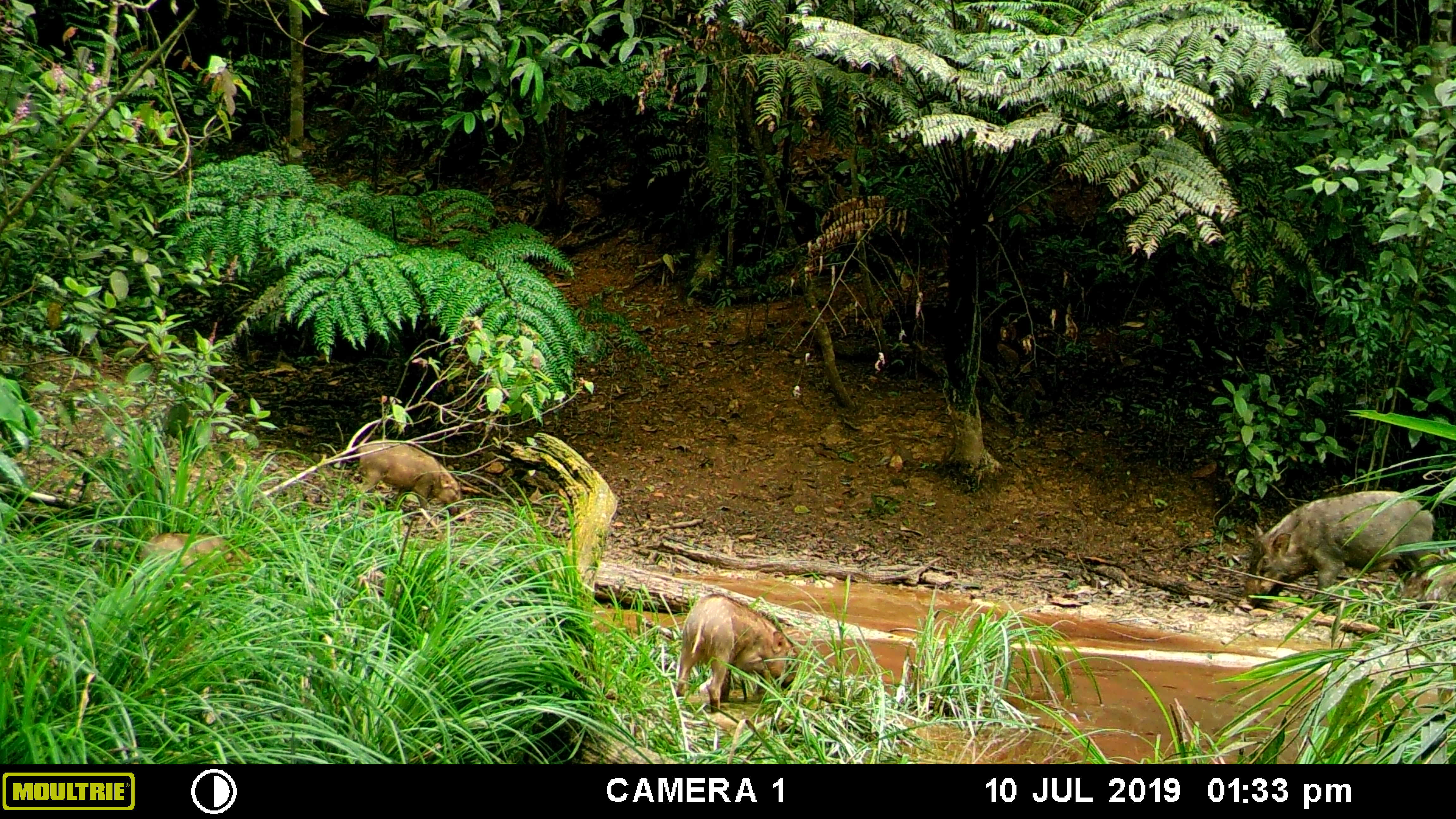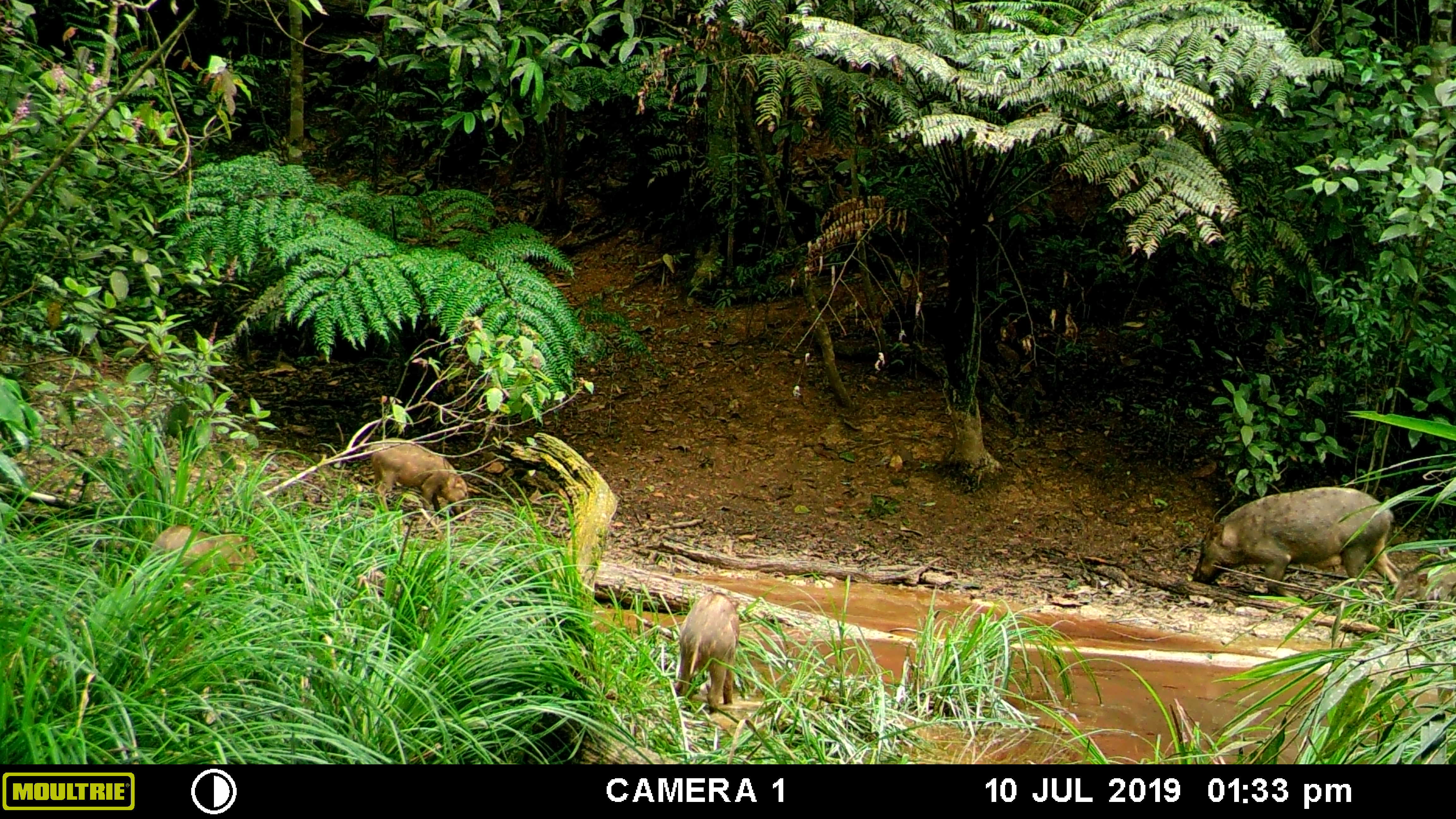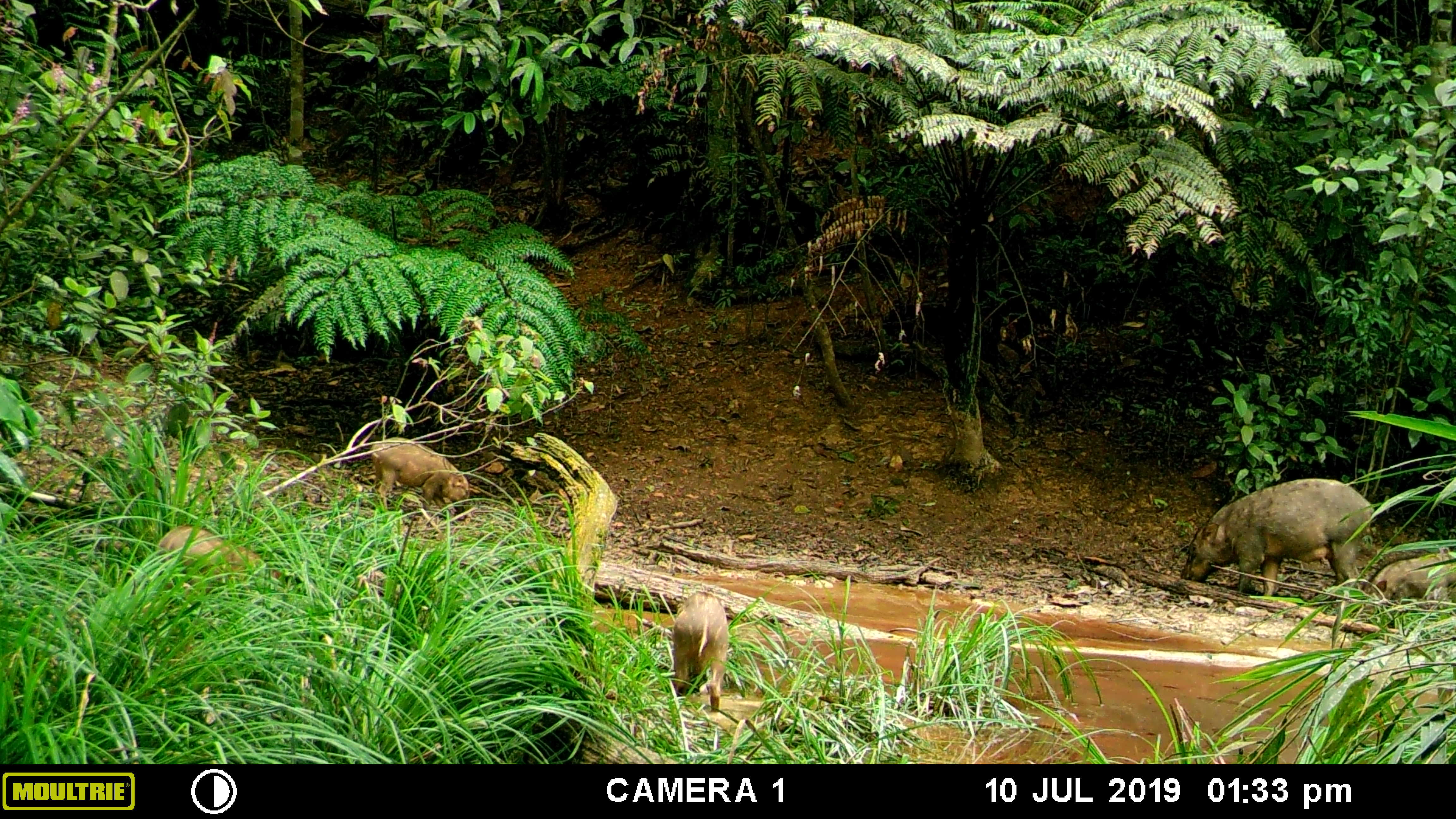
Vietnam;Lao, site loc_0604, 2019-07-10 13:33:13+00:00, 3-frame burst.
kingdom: Animalia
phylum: Chordata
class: Mammalia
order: Artiodactyla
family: Suidae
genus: Sus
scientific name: Sus scrofa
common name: eurasian wild pig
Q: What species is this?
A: Eurasian wild pig (Sus scrofa).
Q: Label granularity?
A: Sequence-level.